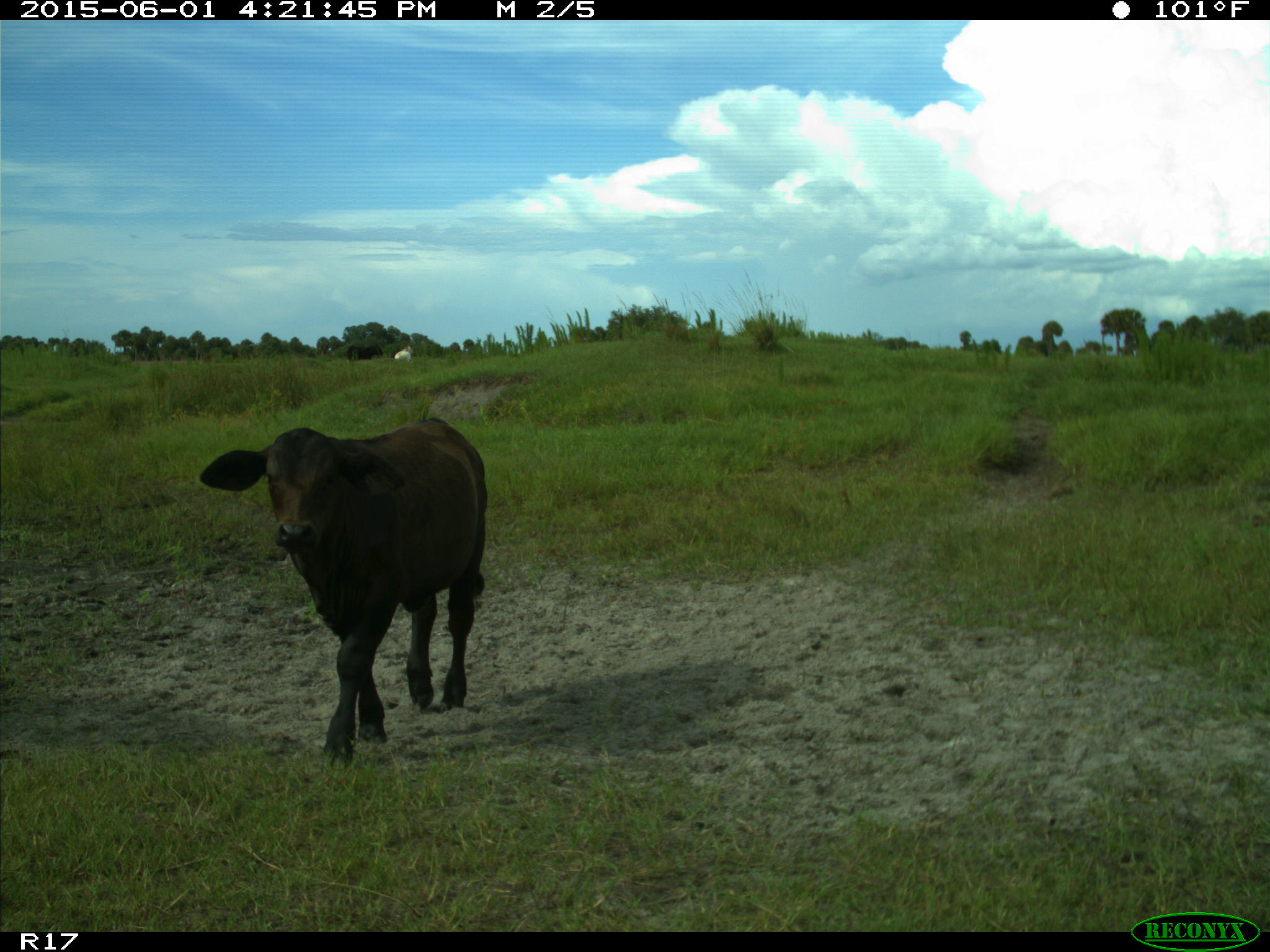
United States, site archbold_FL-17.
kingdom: Animalia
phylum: Chordata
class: Mammalia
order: Artiodactyla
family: Bovidae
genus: Bos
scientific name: Bos taurus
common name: domestic cow